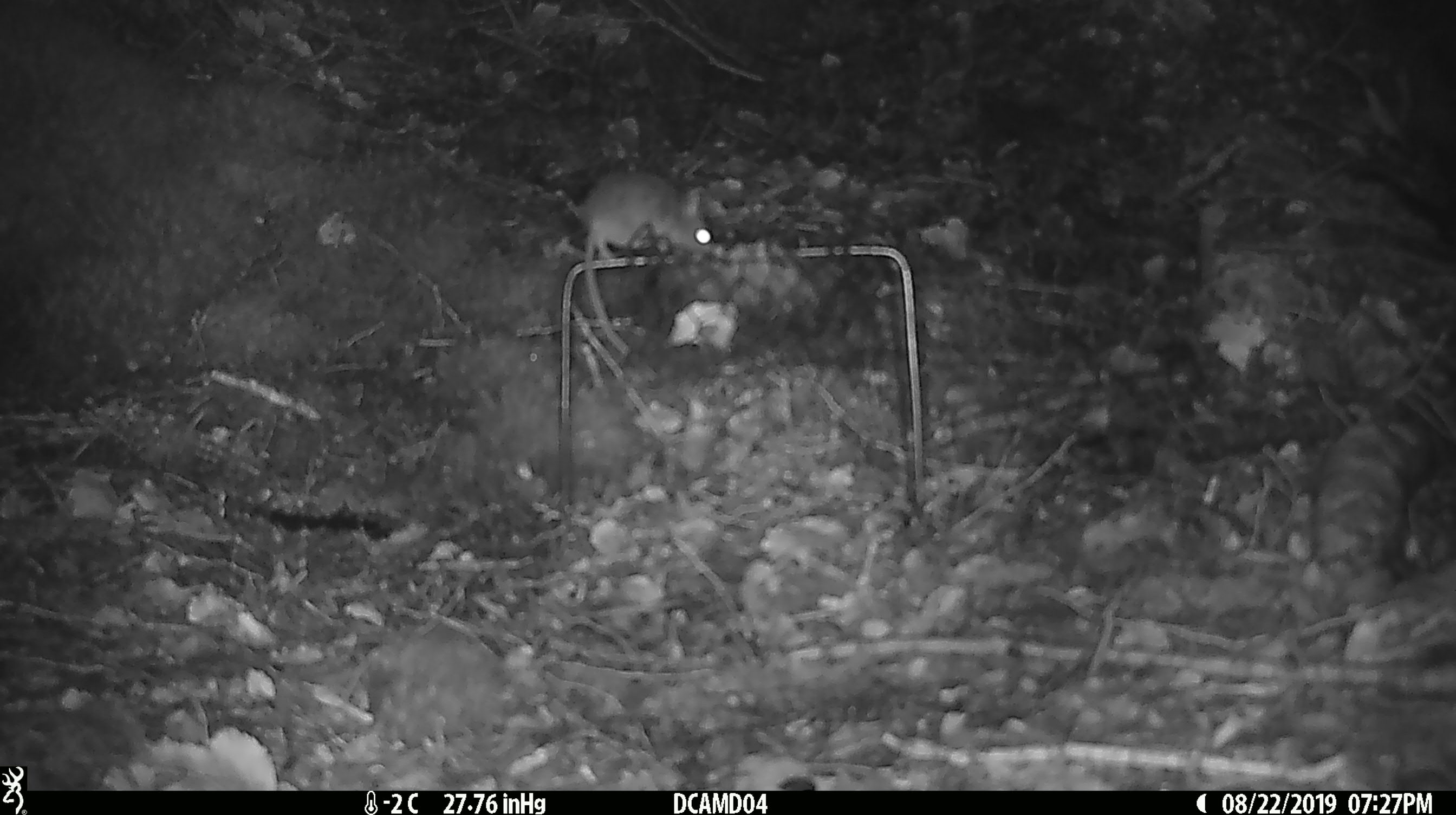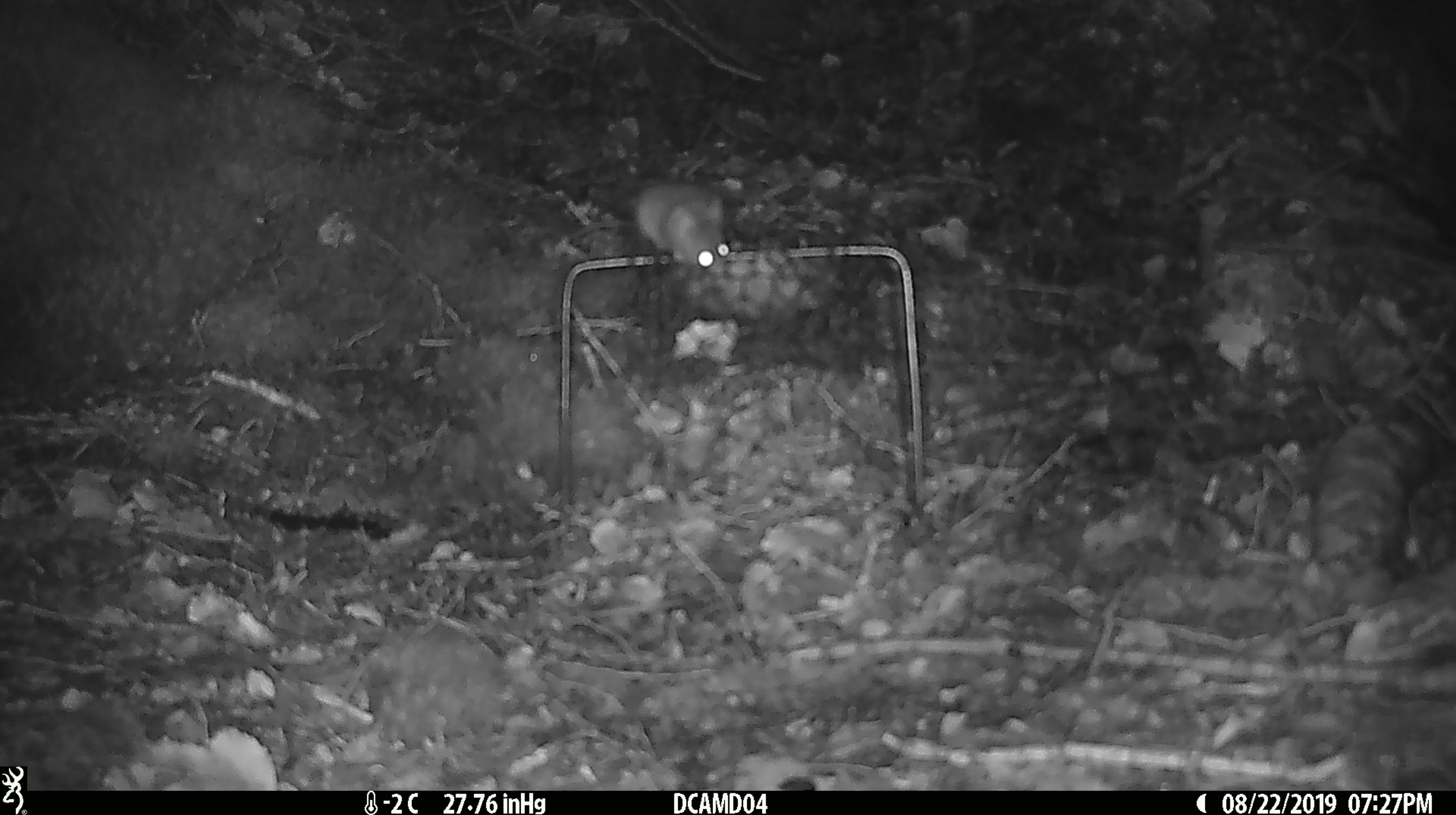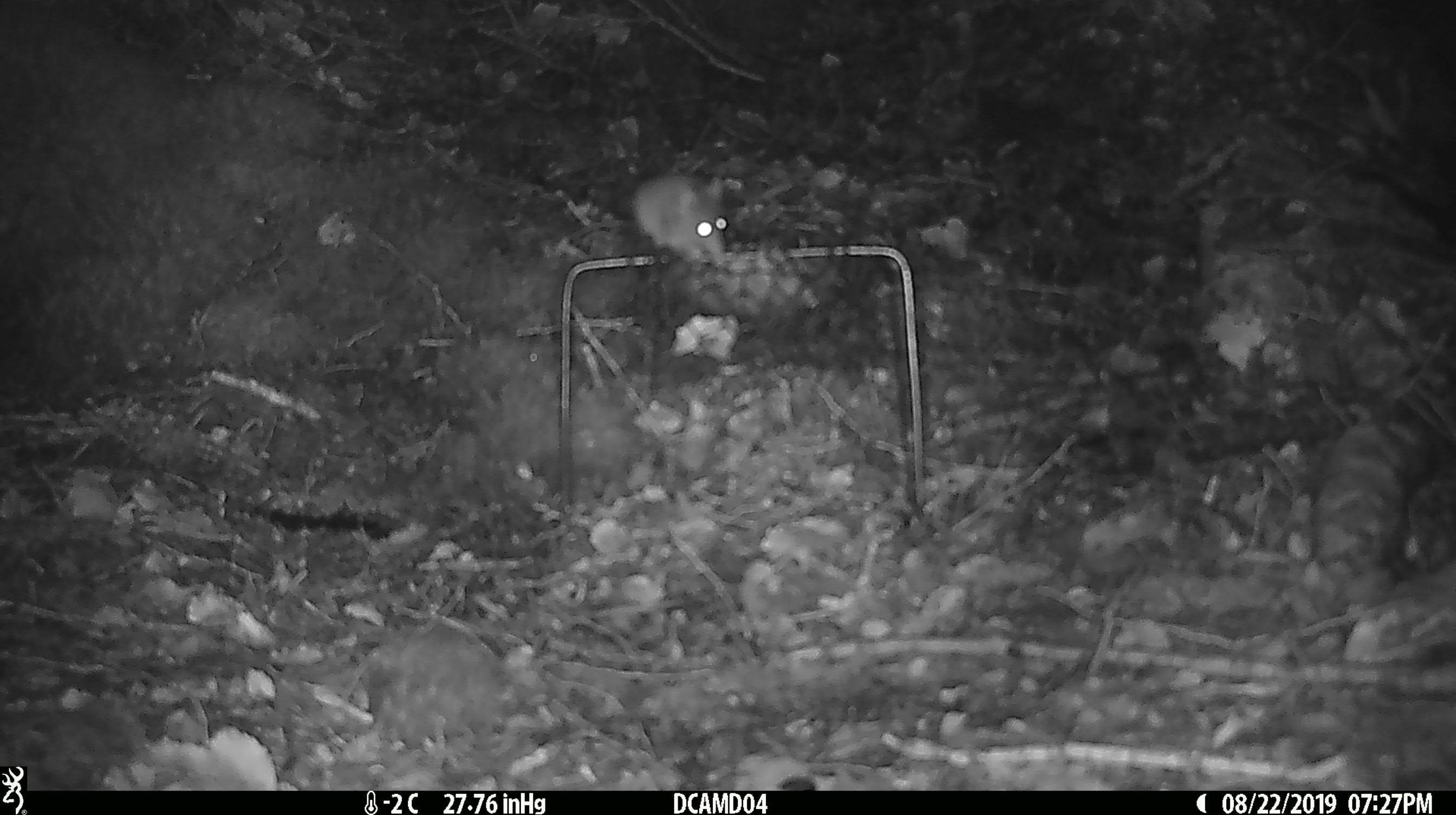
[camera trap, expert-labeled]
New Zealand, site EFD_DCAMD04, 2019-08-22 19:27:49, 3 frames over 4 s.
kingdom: Animalia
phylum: Chordata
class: Mammalia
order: Rodentia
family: Muridae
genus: Mus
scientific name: Mus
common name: mouse